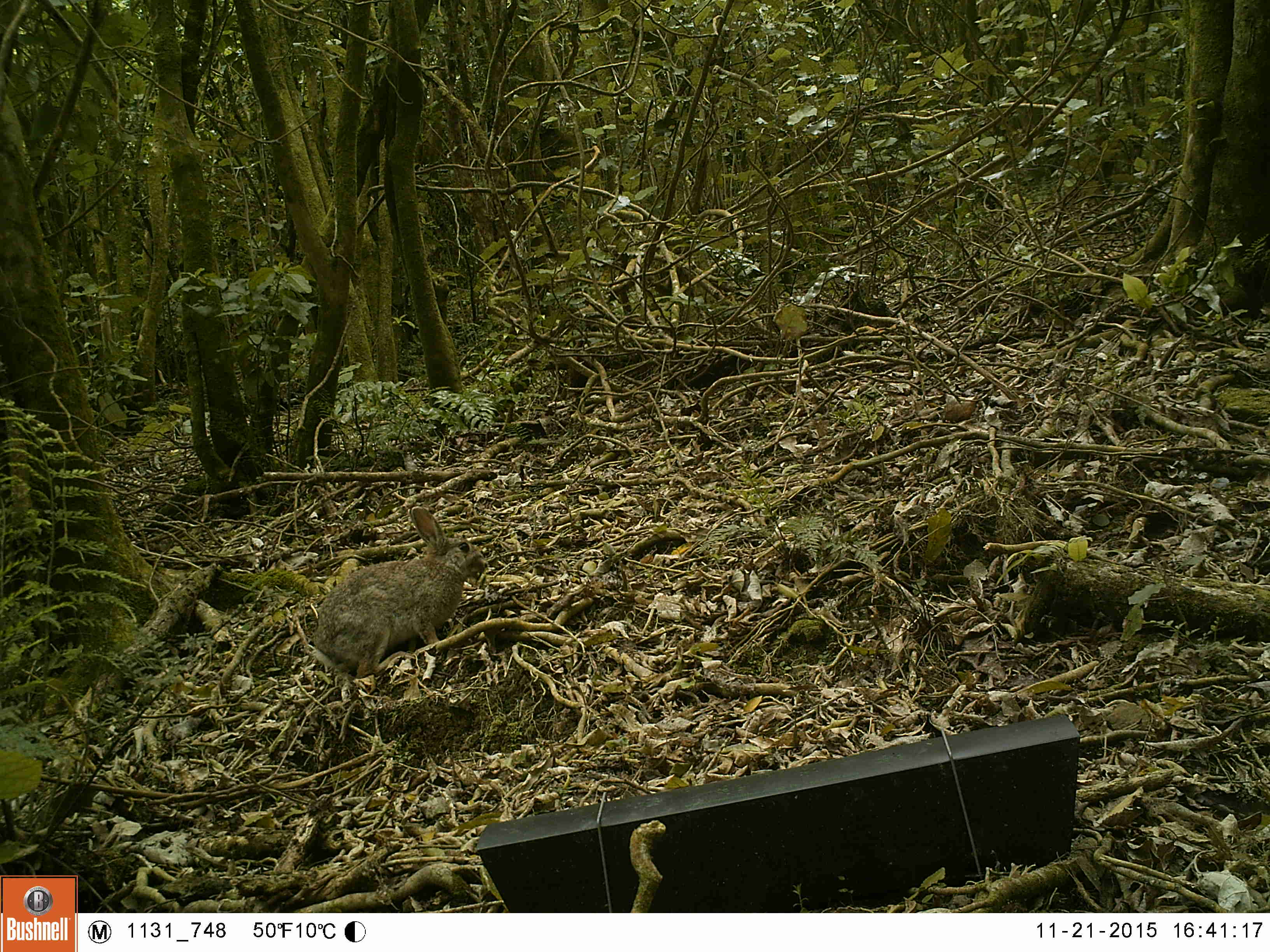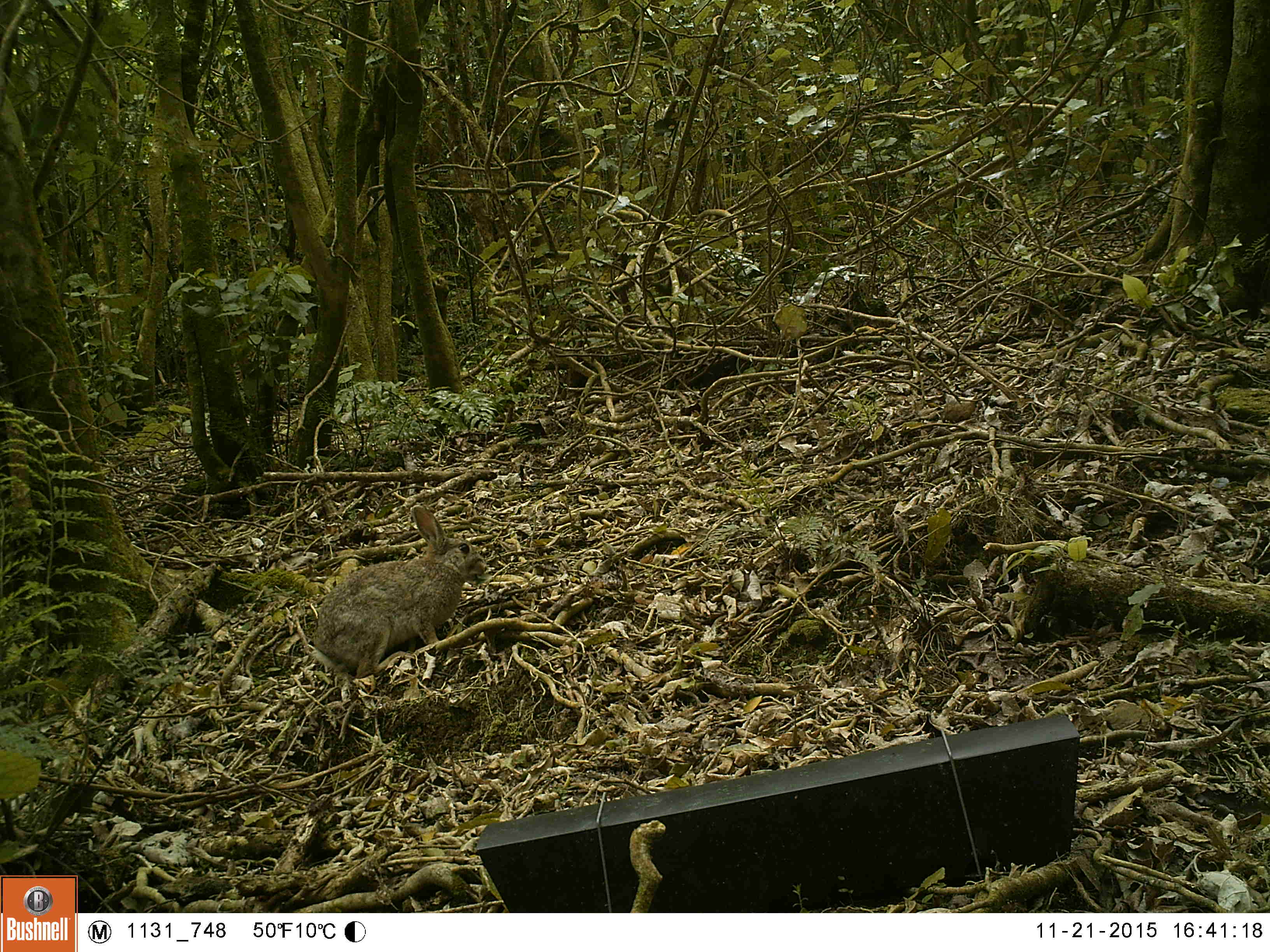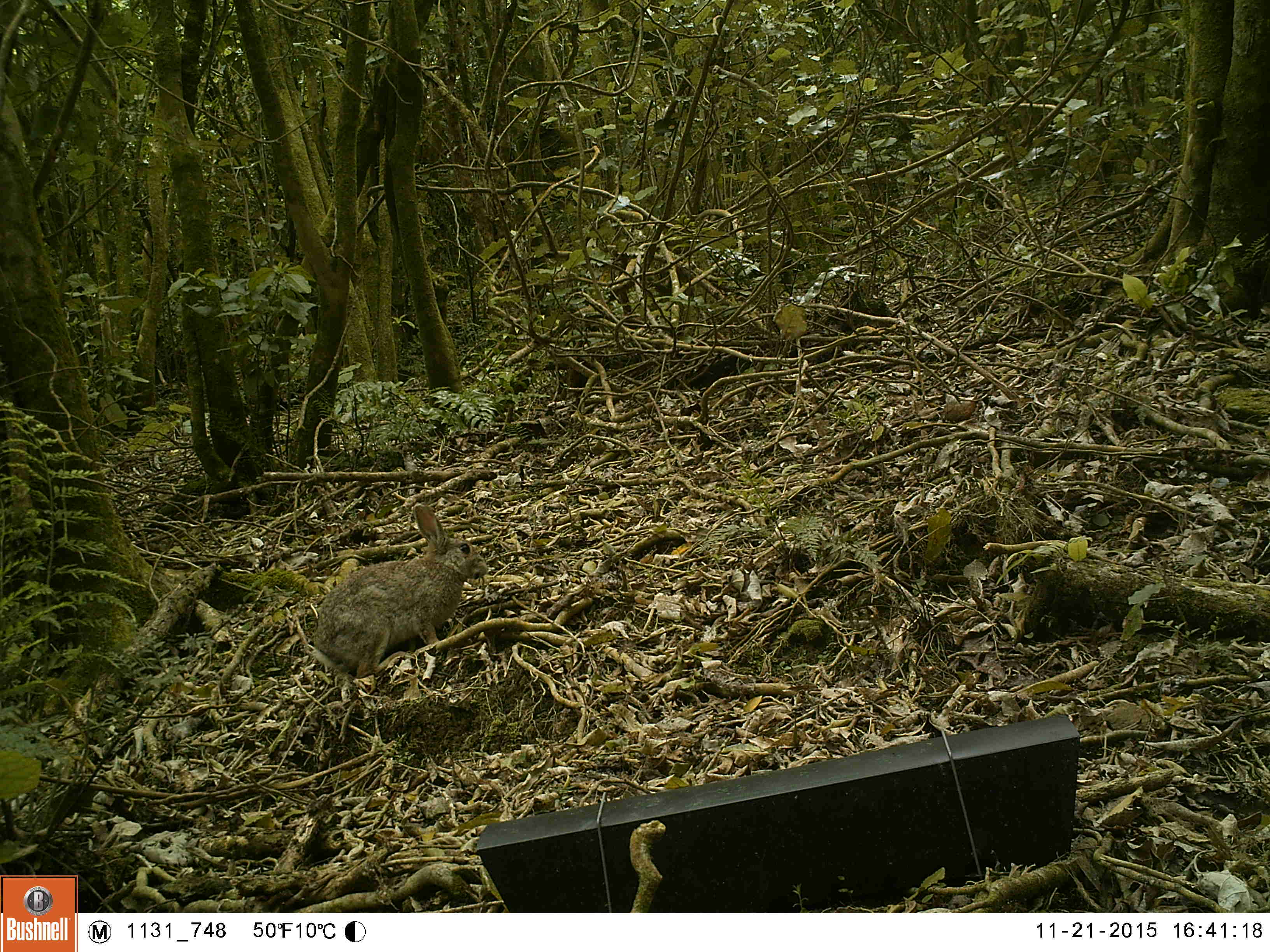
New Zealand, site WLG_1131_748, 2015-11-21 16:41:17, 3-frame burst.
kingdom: Animalia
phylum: Chordata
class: Mammalia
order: Lagomorpha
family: Leporidae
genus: Oryctolagus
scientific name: Oryctolagus cuniculus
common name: european rabbit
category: rabbit